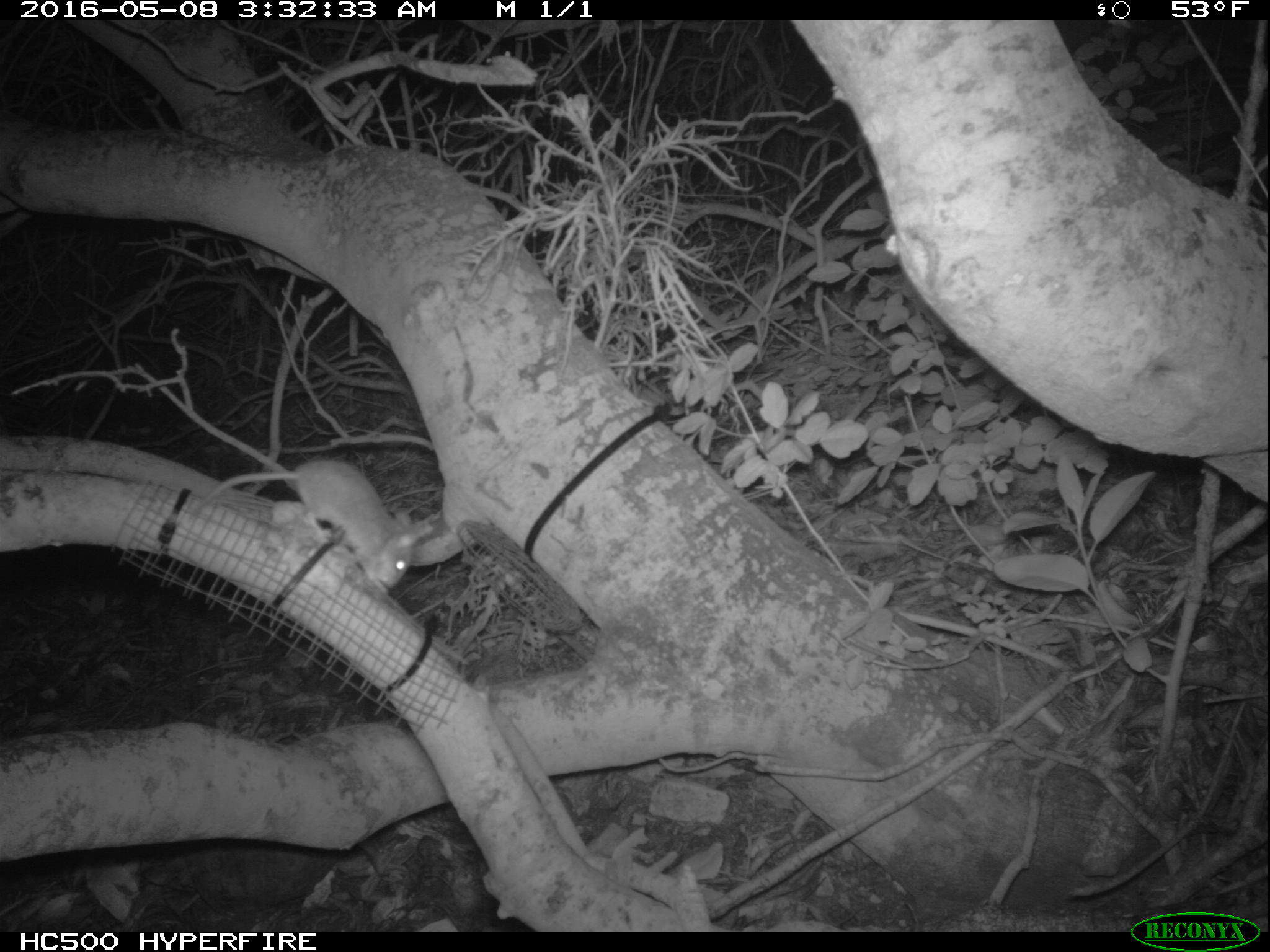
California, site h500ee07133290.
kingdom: Animalia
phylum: Chordata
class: Mammalia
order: Rodentia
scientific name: Rodentia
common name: rodent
Rodent (Rodentia).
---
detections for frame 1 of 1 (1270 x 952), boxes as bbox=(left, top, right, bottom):
rodent: bbox=(190, 459, 415, 591)